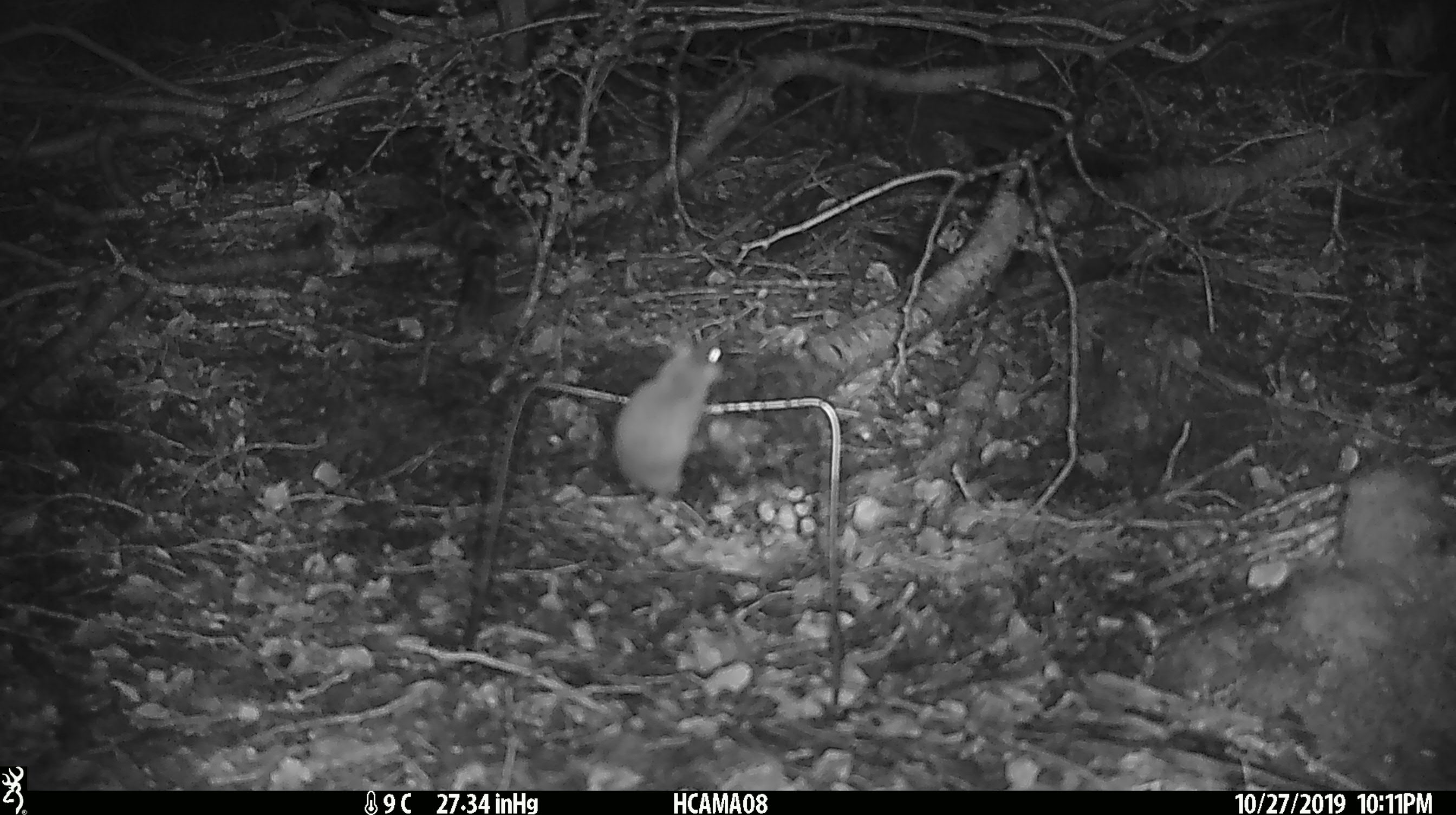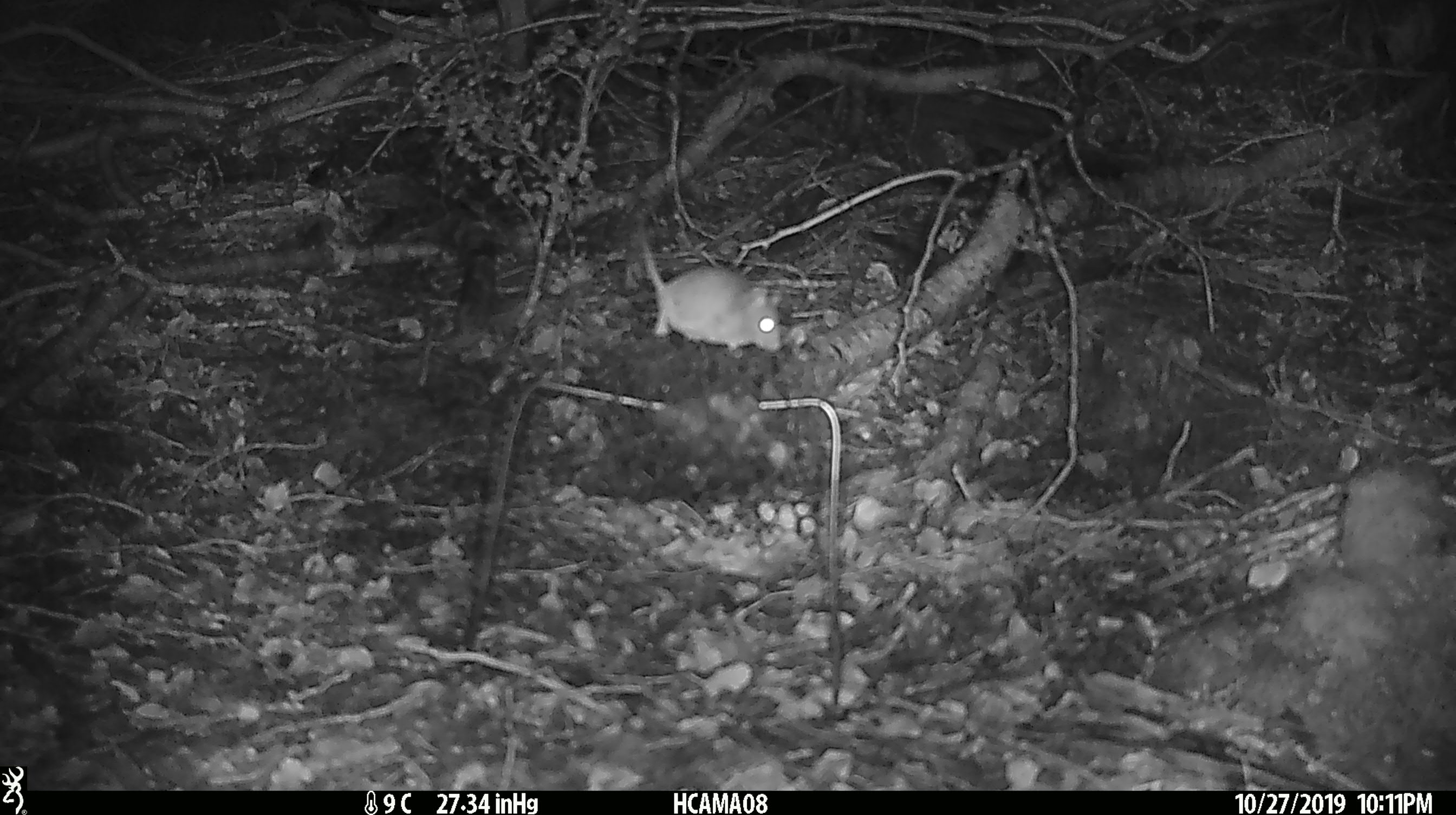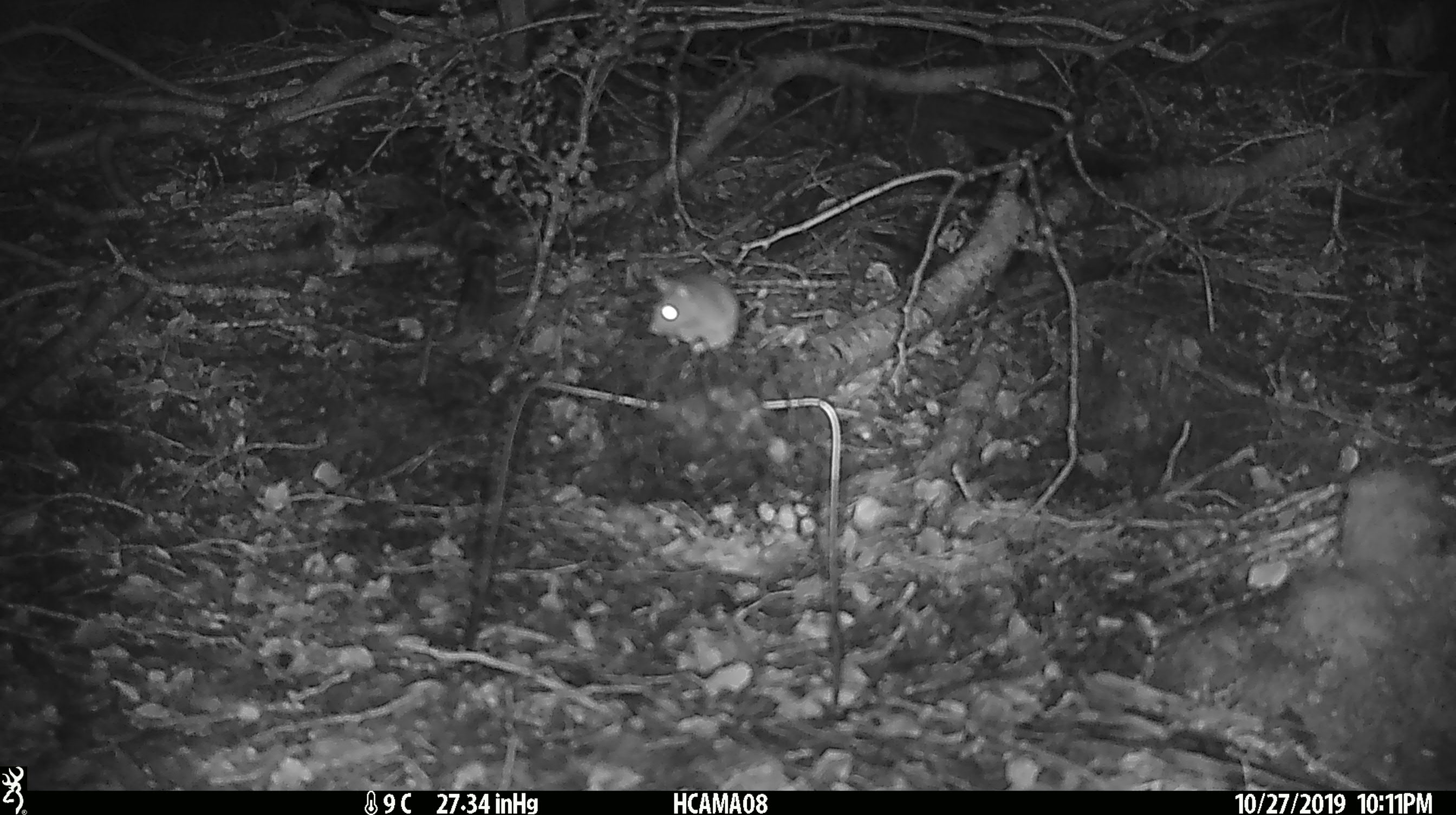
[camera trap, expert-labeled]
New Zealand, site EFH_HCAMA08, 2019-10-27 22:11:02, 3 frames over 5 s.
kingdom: Animalia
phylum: Chordata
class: Mammalia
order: Rodentia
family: Muridae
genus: Mus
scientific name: Mus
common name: mouse